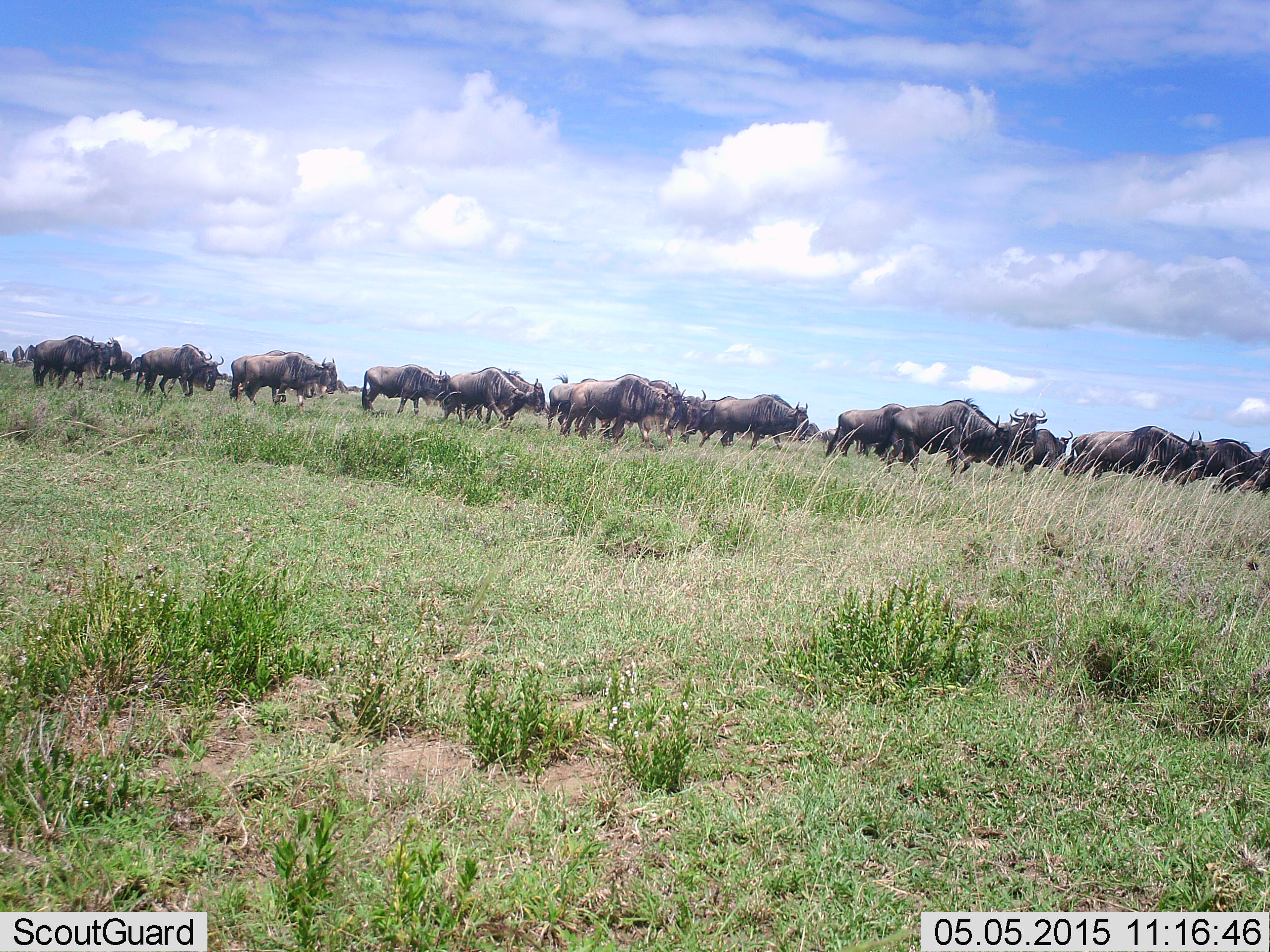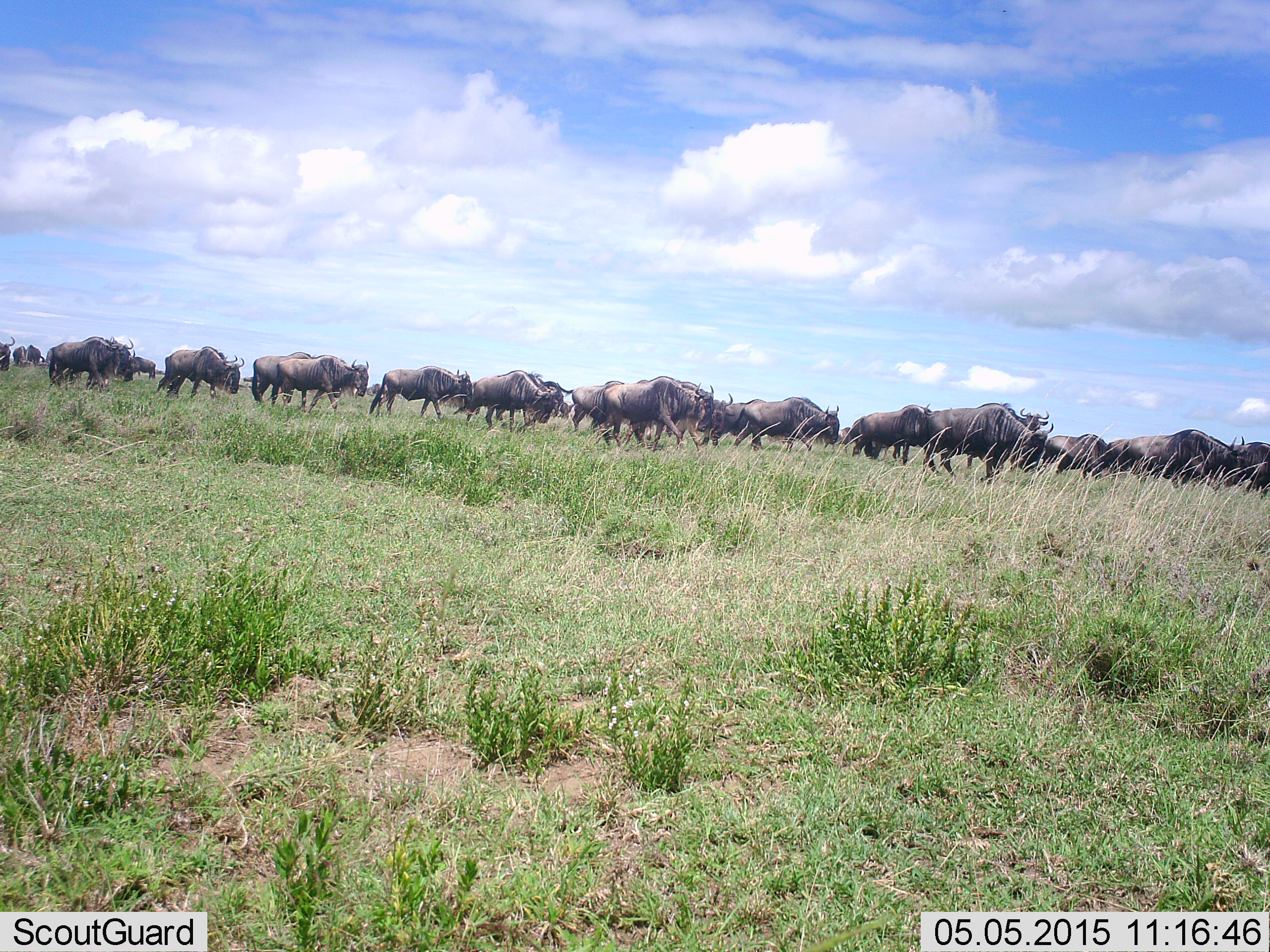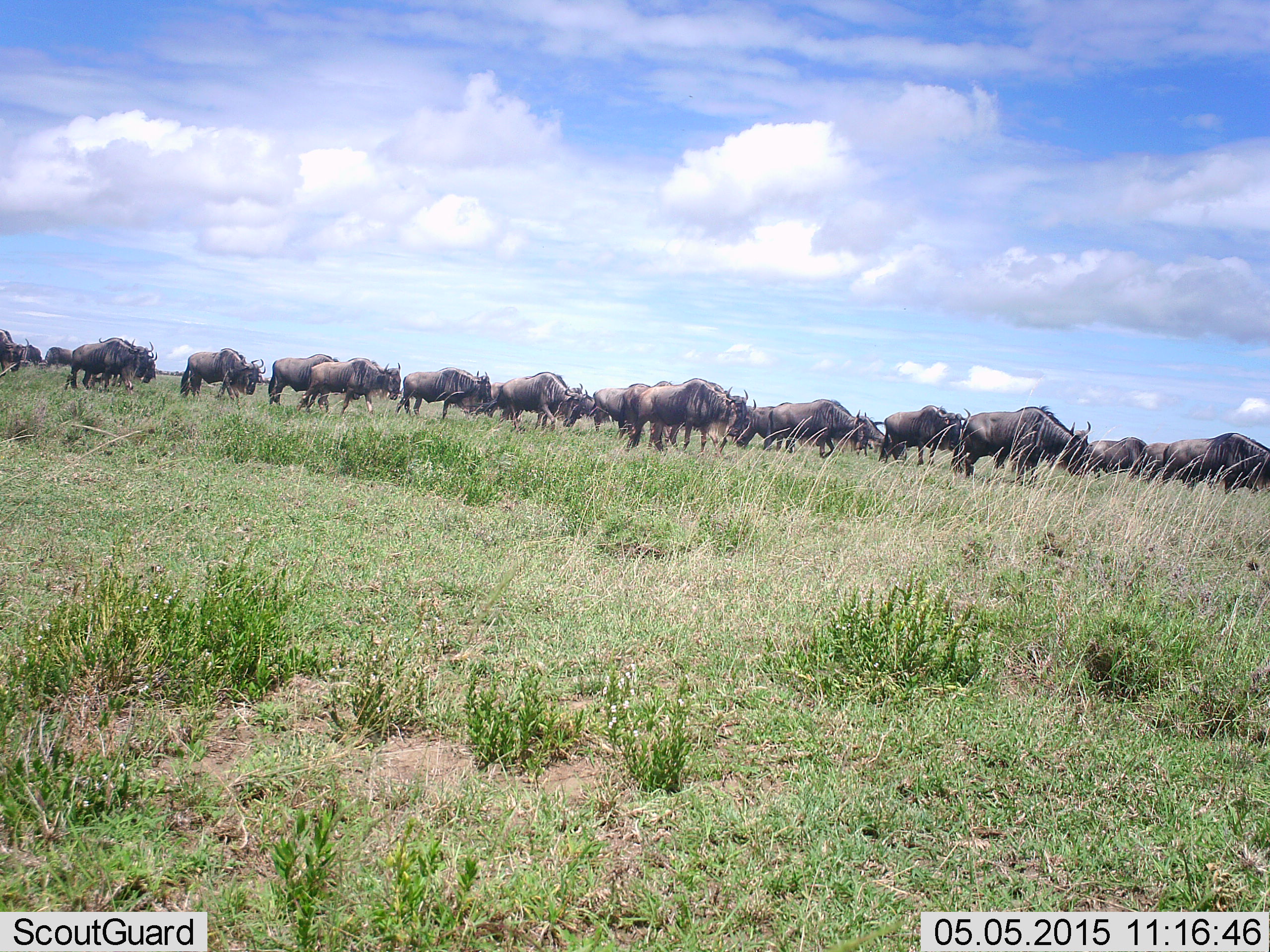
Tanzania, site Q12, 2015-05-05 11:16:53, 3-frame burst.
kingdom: Animalia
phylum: Chordata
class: Mammalia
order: Artiodactyla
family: Bovidae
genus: Connochaetes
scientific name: Connochaetes taurinus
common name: blue wildebeest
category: wildebeest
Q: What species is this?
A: Wildebeest (blue wildebeest) (Connochaetes taurinus).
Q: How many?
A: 11-50.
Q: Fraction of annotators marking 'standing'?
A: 0%.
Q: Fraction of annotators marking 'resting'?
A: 0%.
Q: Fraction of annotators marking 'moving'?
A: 100%.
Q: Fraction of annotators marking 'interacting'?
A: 0%.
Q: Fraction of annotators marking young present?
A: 0%.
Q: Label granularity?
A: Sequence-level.